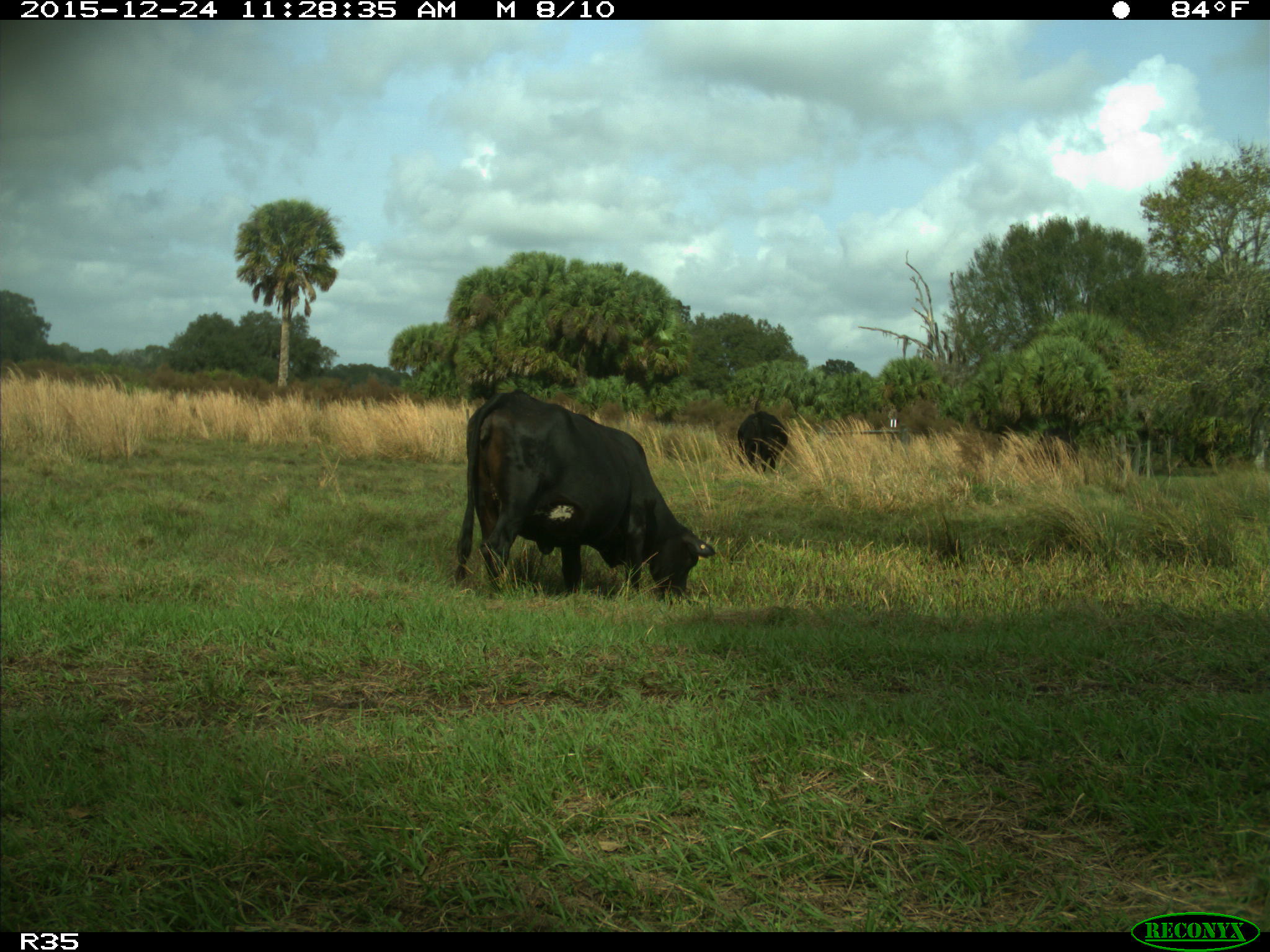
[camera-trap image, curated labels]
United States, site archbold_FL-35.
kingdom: Animalia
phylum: Chordata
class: Mammalia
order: Artiodactyla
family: Bovidae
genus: Bos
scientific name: Bos taurus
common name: domestic cow